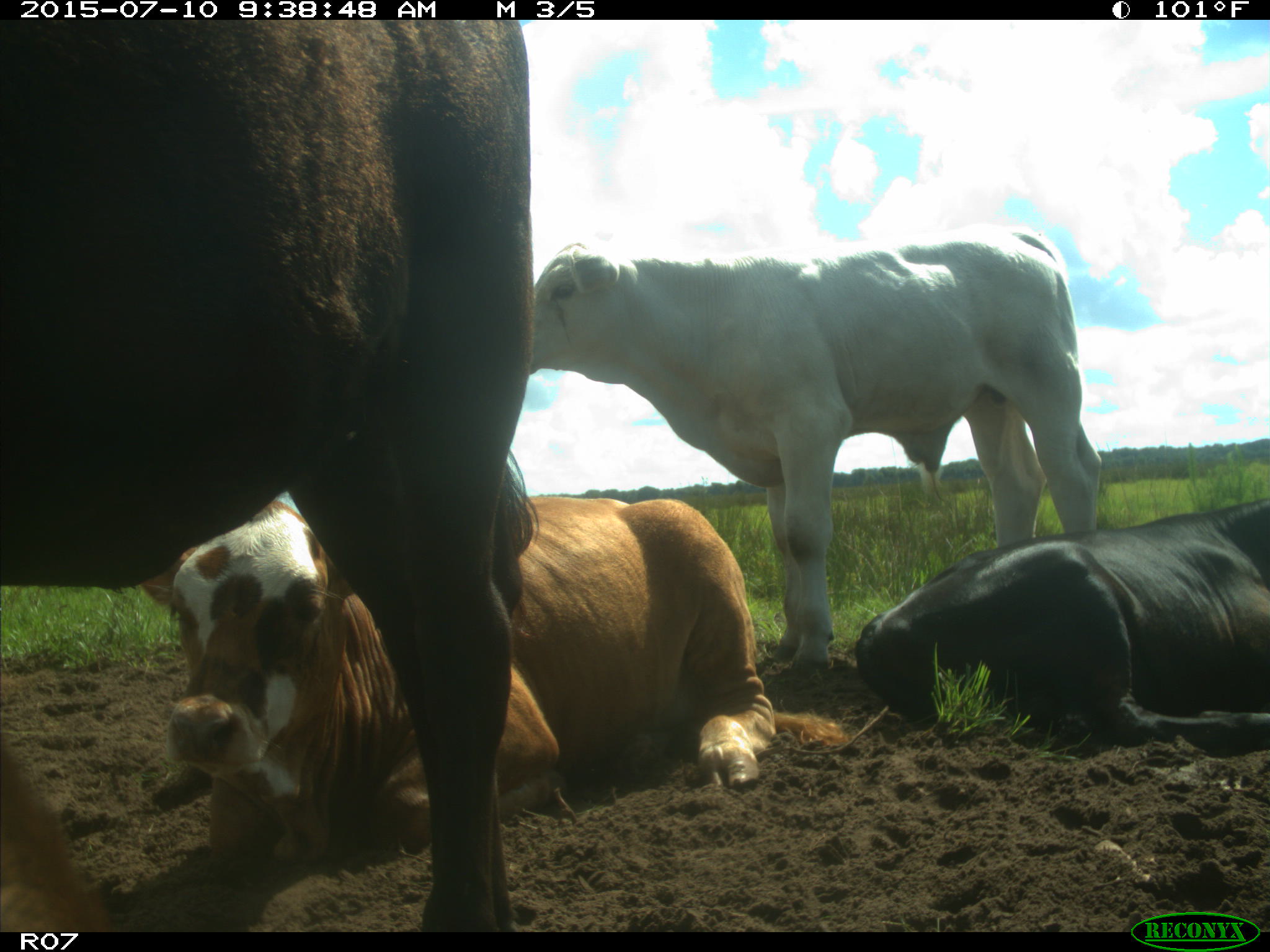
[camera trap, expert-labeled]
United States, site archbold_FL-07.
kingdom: Animalia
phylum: Chordata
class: Mammalia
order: Artiodactyla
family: Bovidae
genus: Bos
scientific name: Bos taurus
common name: domestic cow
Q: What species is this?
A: Bos taurus (domestic cow).